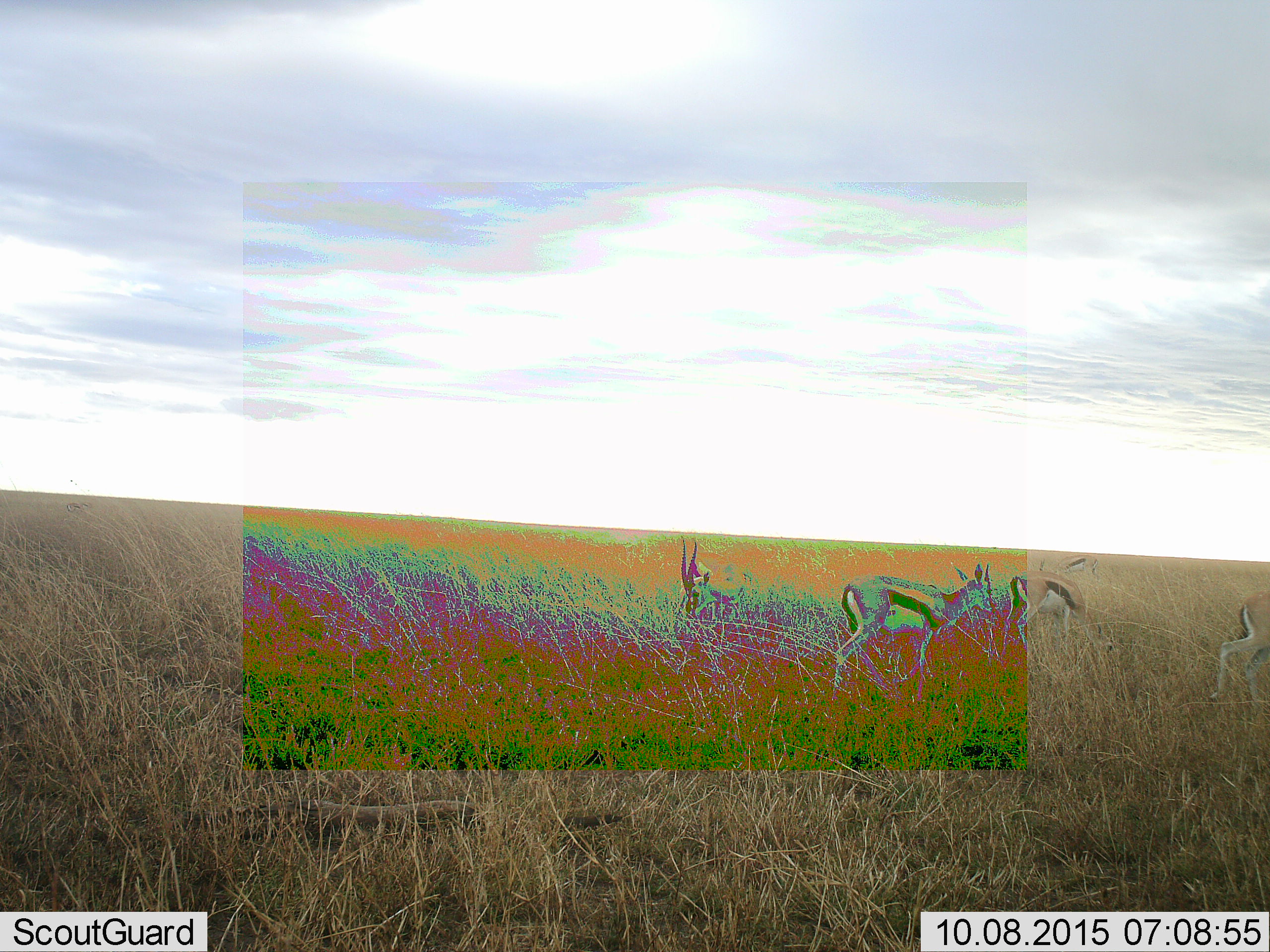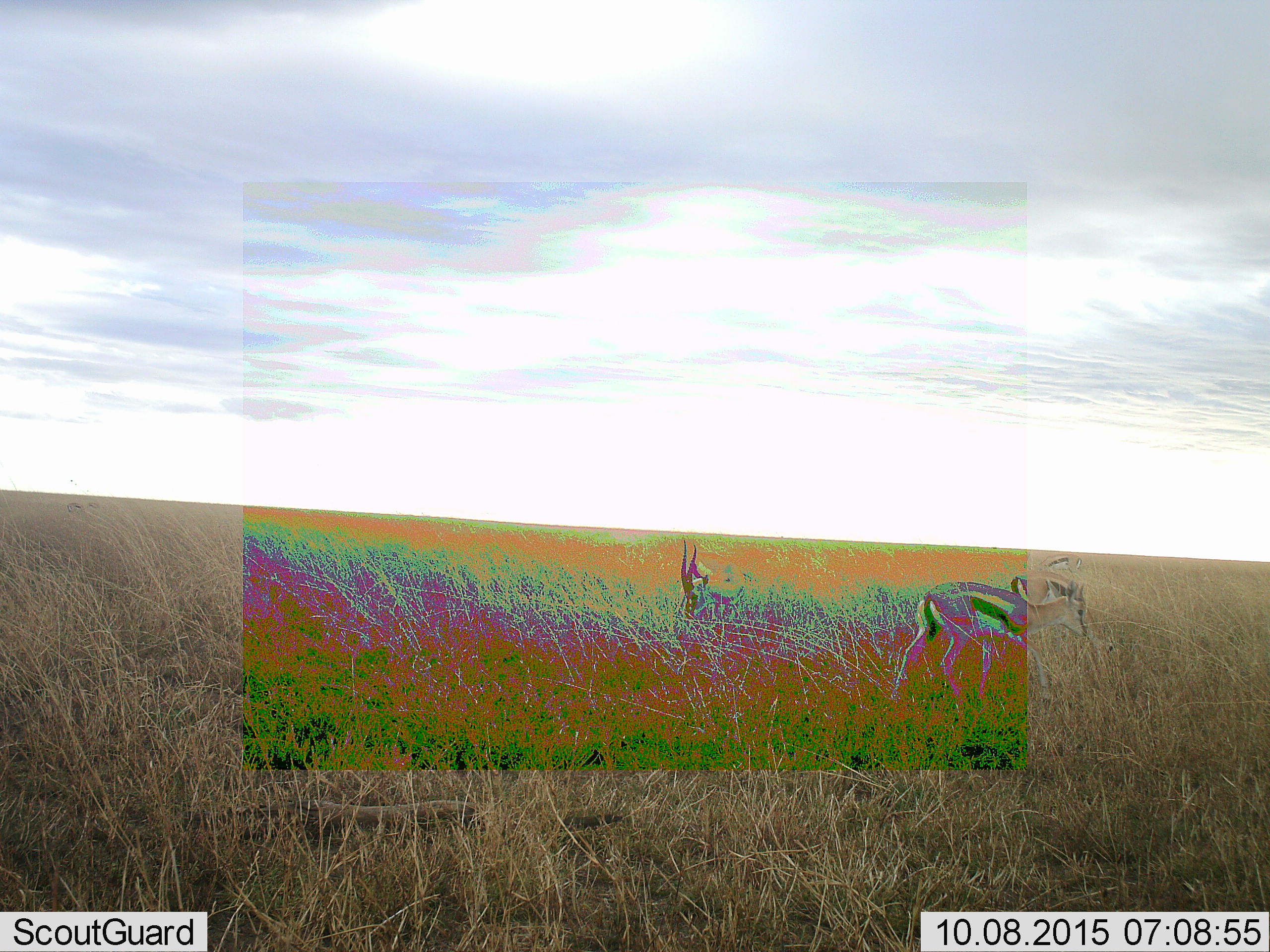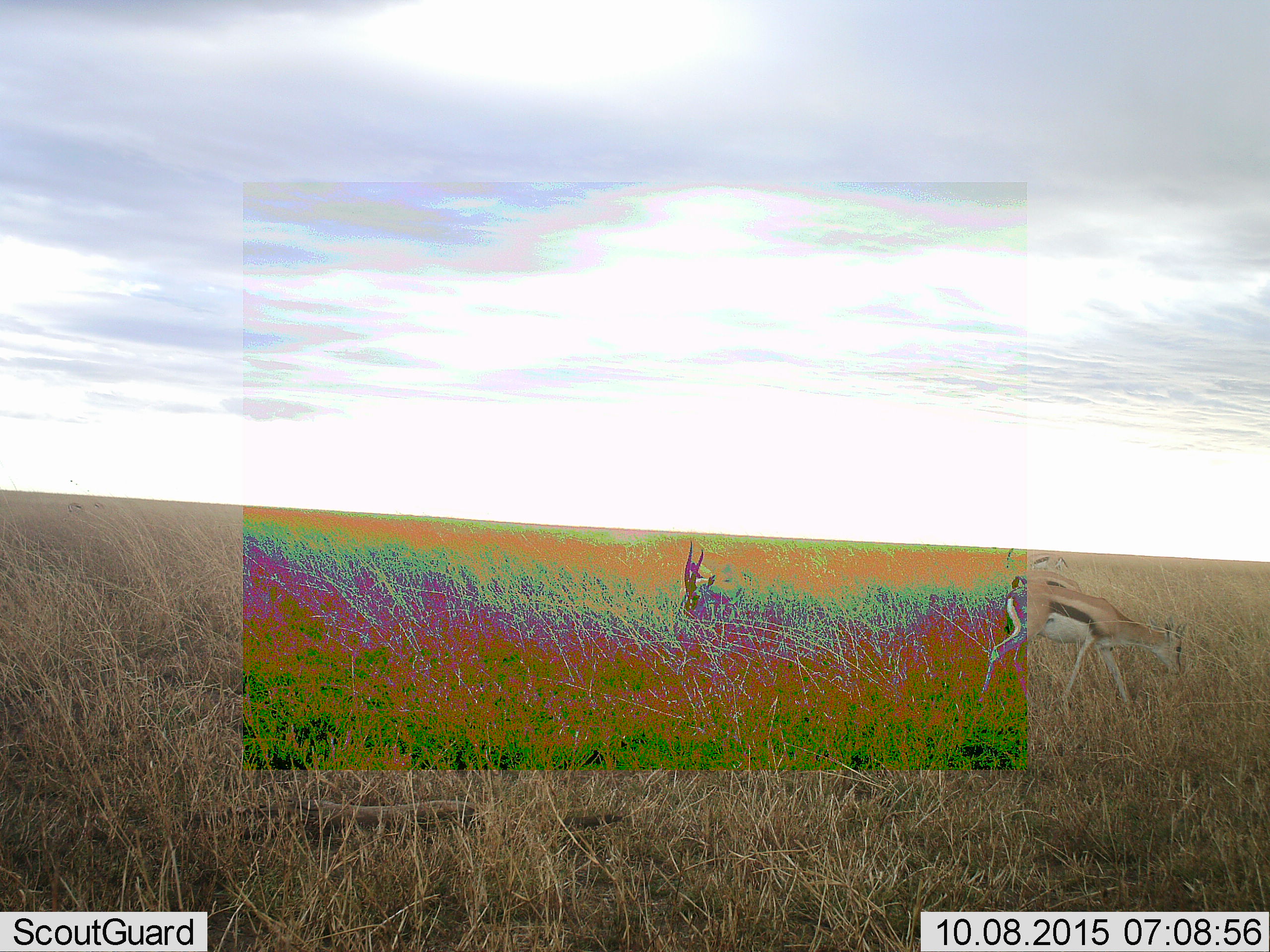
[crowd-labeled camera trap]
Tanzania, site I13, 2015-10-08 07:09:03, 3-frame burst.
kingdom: Animalia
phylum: Chordata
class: Mammalia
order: Artiodactyla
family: Bovidae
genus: Eudorcas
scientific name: Eudorcas thomsonii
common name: thomson's gazelle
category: gazellethomsons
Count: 5.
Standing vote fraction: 70%.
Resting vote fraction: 10%.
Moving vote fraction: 70%.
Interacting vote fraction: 0%.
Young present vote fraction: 10%.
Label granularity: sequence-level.